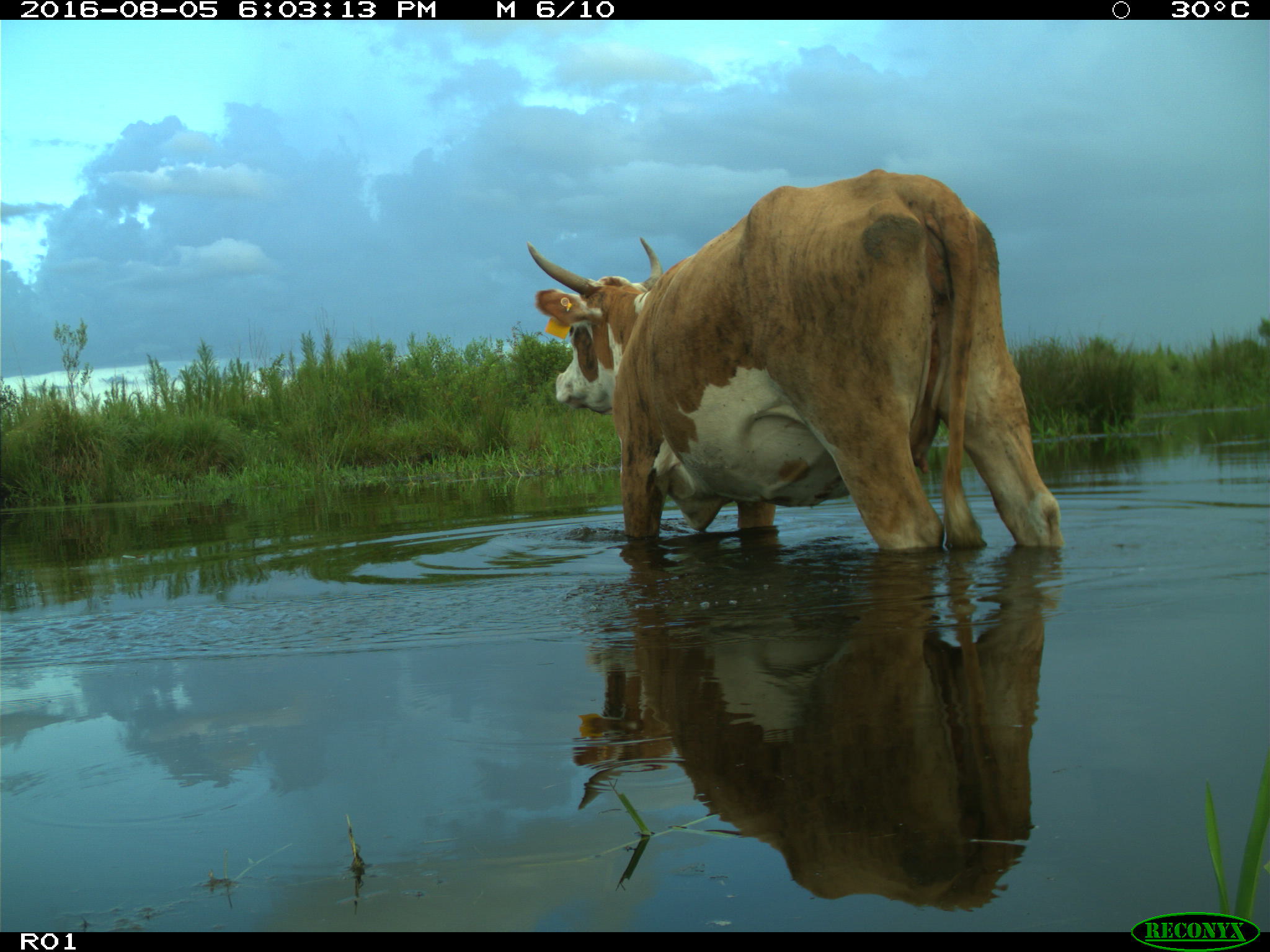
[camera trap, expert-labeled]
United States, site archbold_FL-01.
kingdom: Animalia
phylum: Chordata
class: Mammalia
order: Artiodactyla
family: Bovidae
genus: Bos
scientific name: Bos taurus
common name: domestic cow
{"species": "Bos taurus (domestic cow)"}